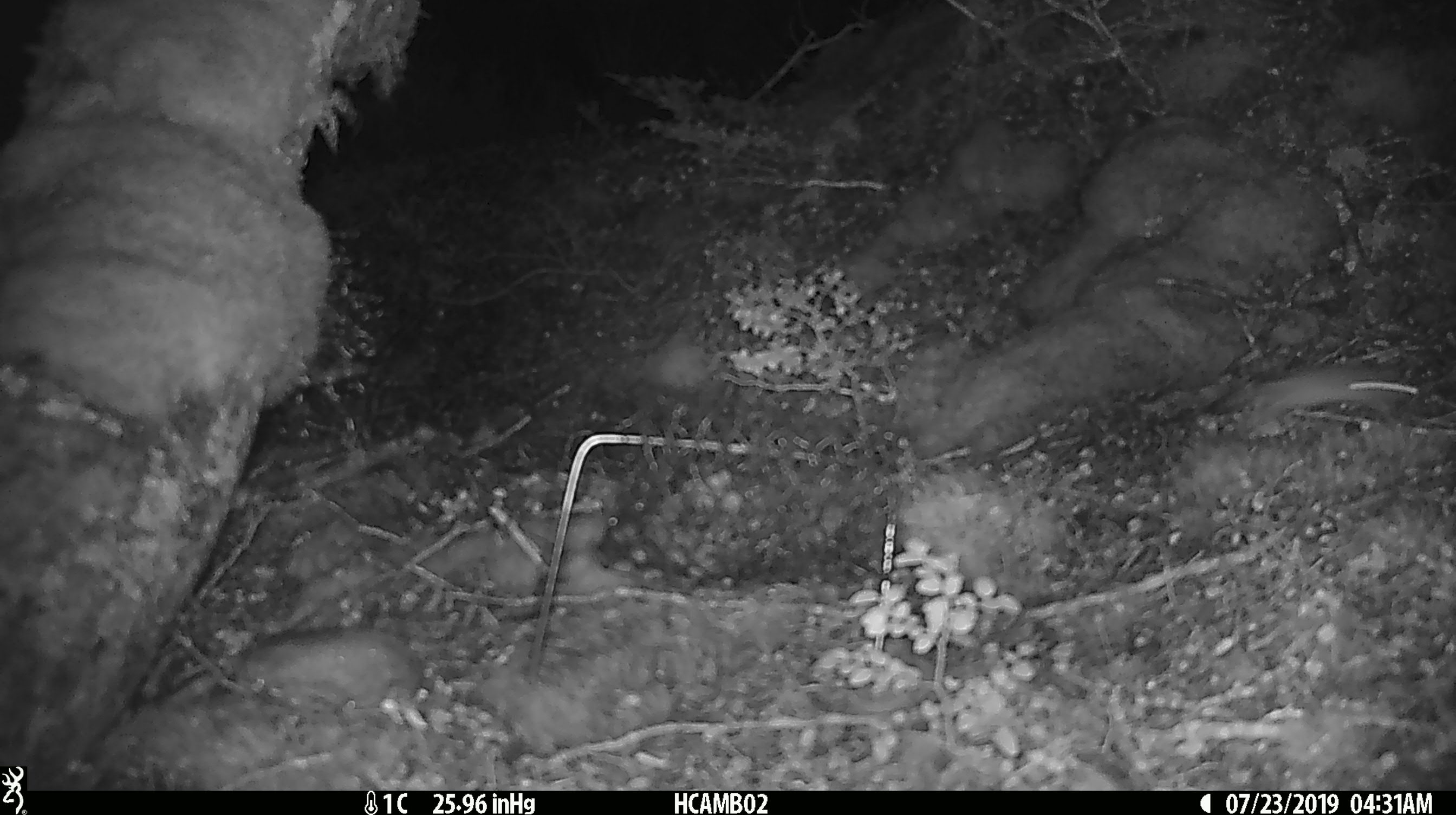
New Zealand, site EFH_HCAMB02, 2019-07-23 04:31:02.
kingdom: Animalia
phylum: Chordata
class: Mammalia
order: Rodentia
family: Muridae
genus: Mus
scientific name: Mus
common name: mouse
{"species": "mouse (Mus)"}